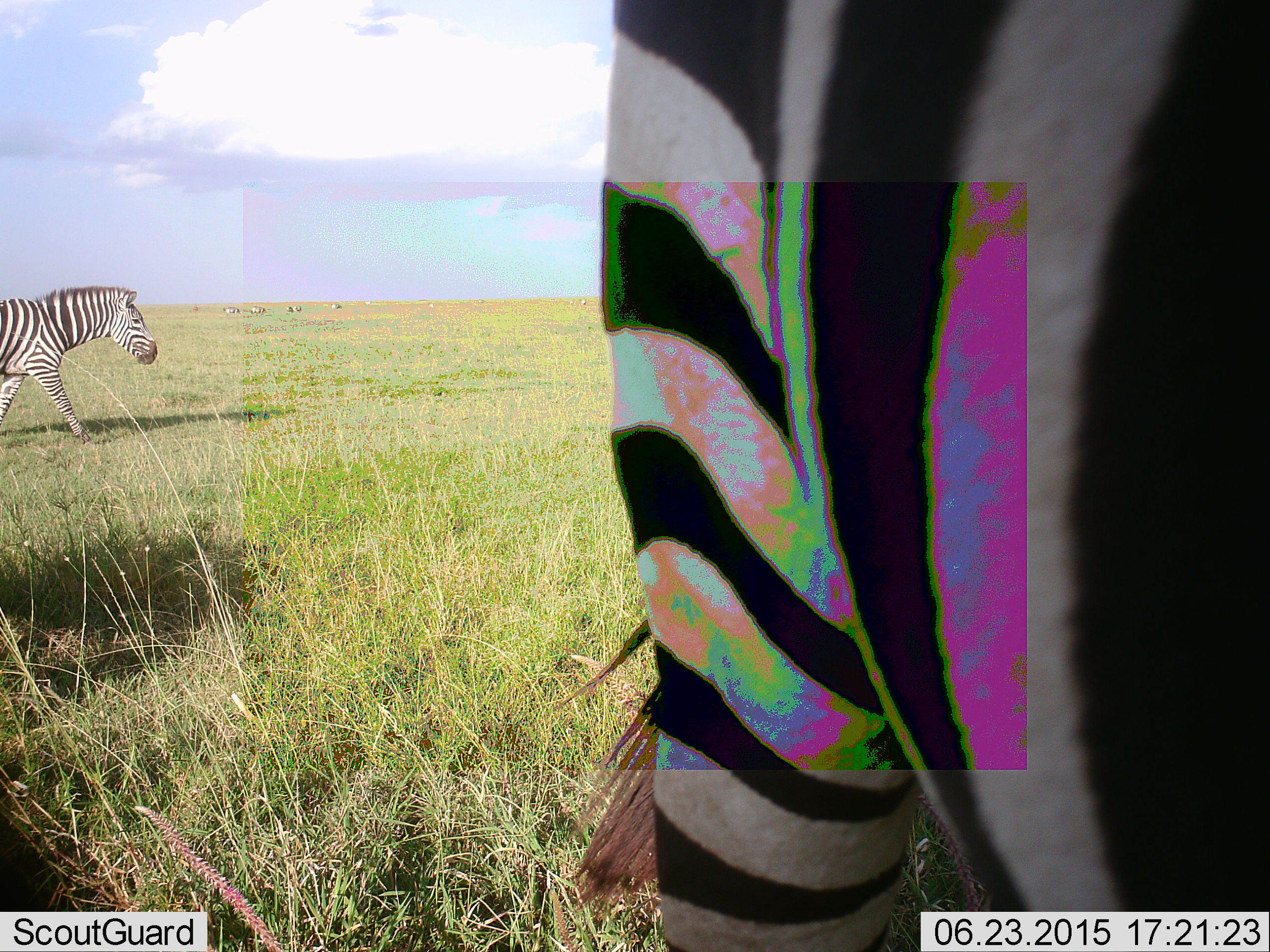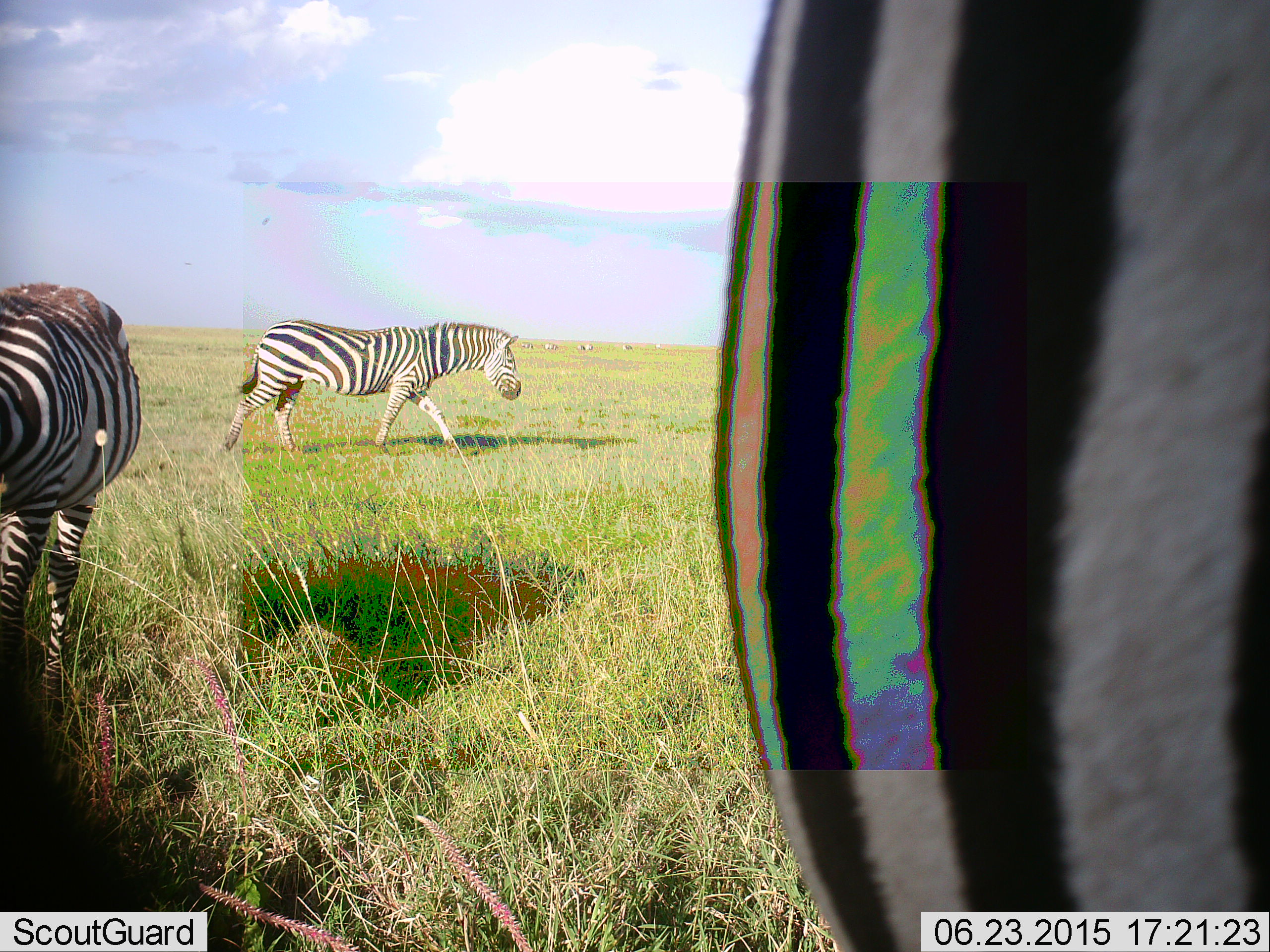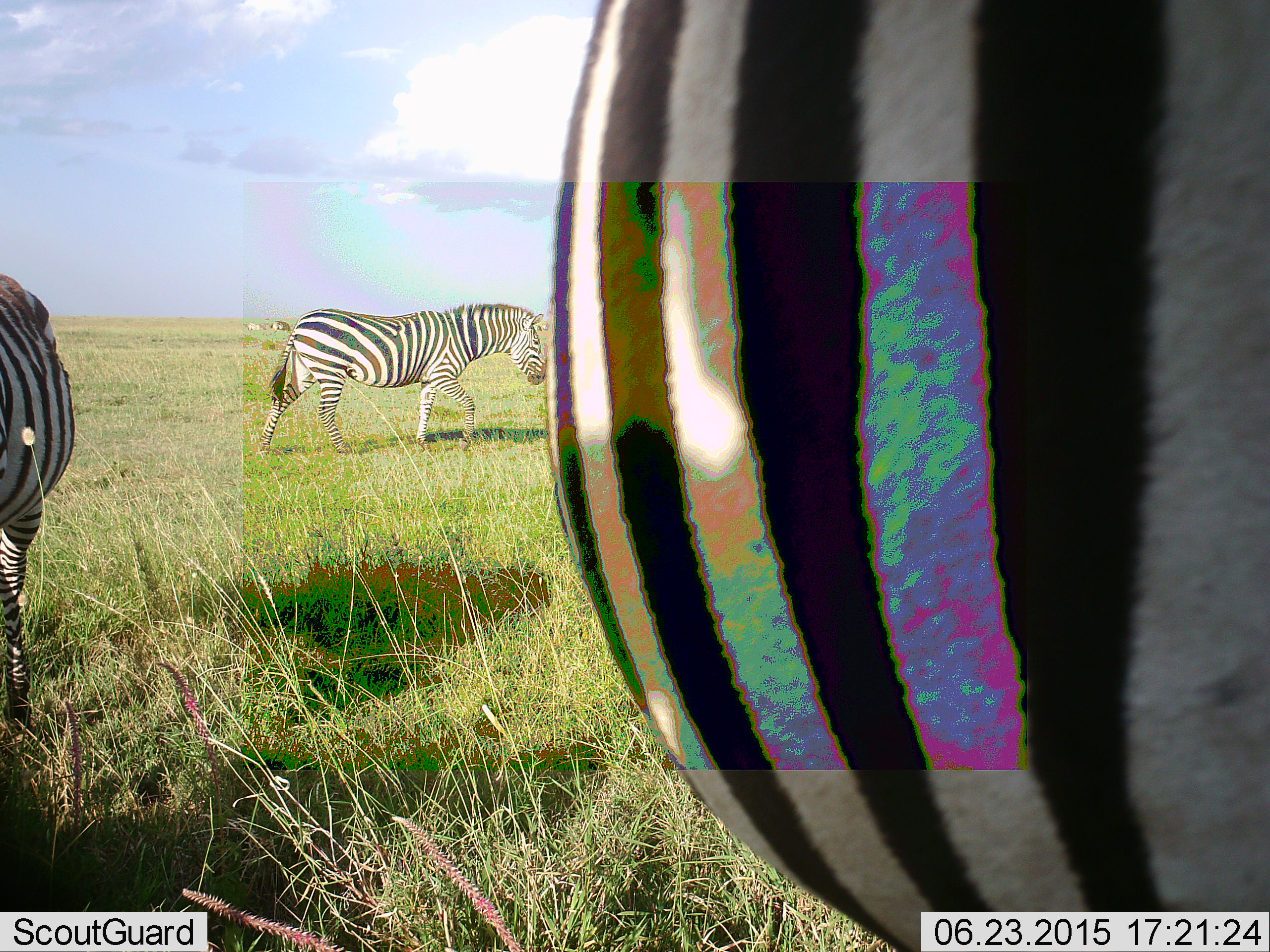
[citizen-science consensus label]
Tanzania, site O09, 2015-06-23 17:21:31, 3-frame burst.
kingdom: Animalia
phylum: Chordata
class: Mammalia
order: Perissodactyla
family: Equidae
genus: Equus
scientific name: Equus quagga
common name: plains zebra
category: zebra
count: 3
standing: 80%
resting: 10%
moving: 90%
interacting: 0%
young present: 0%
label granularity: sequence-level